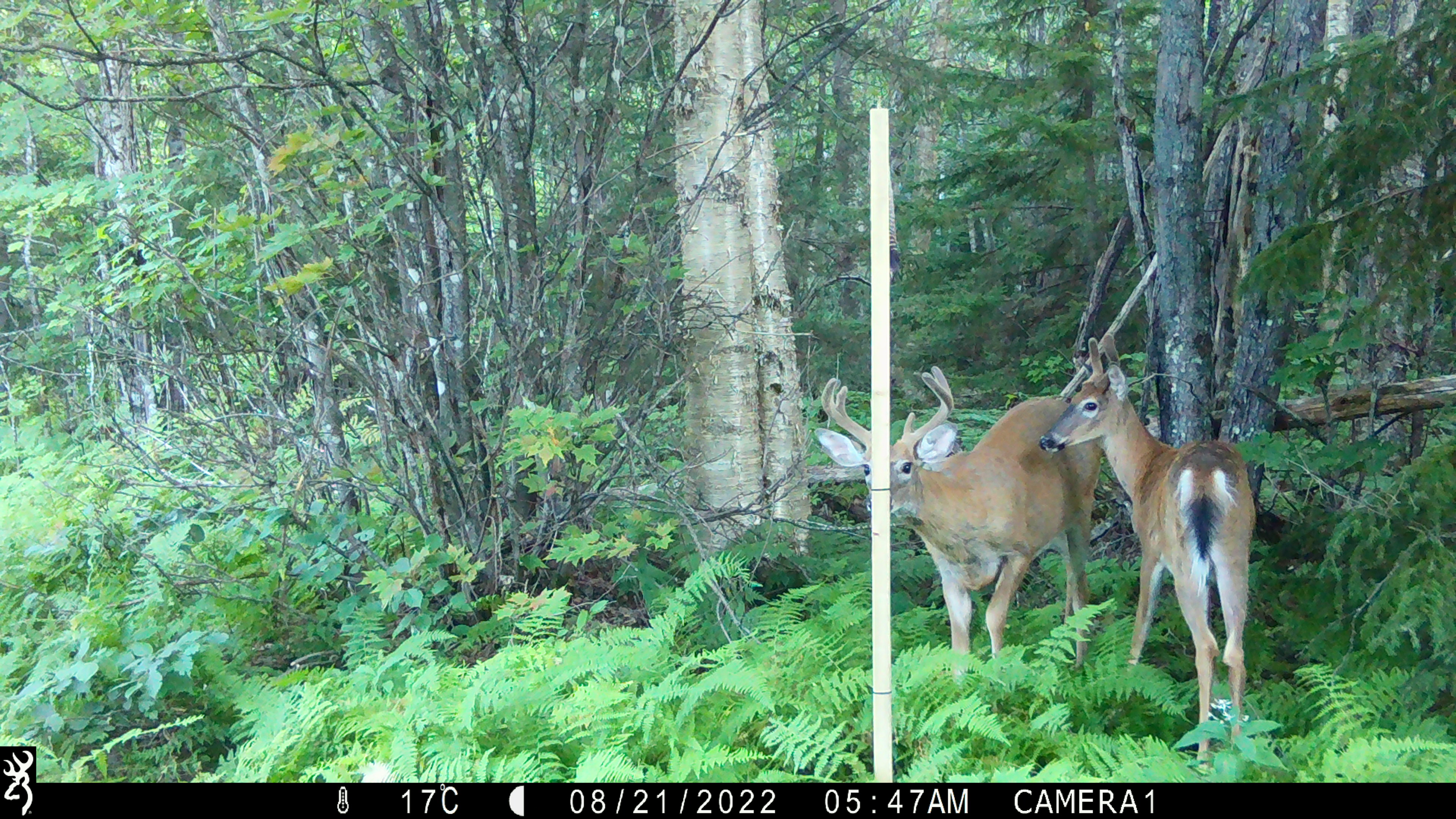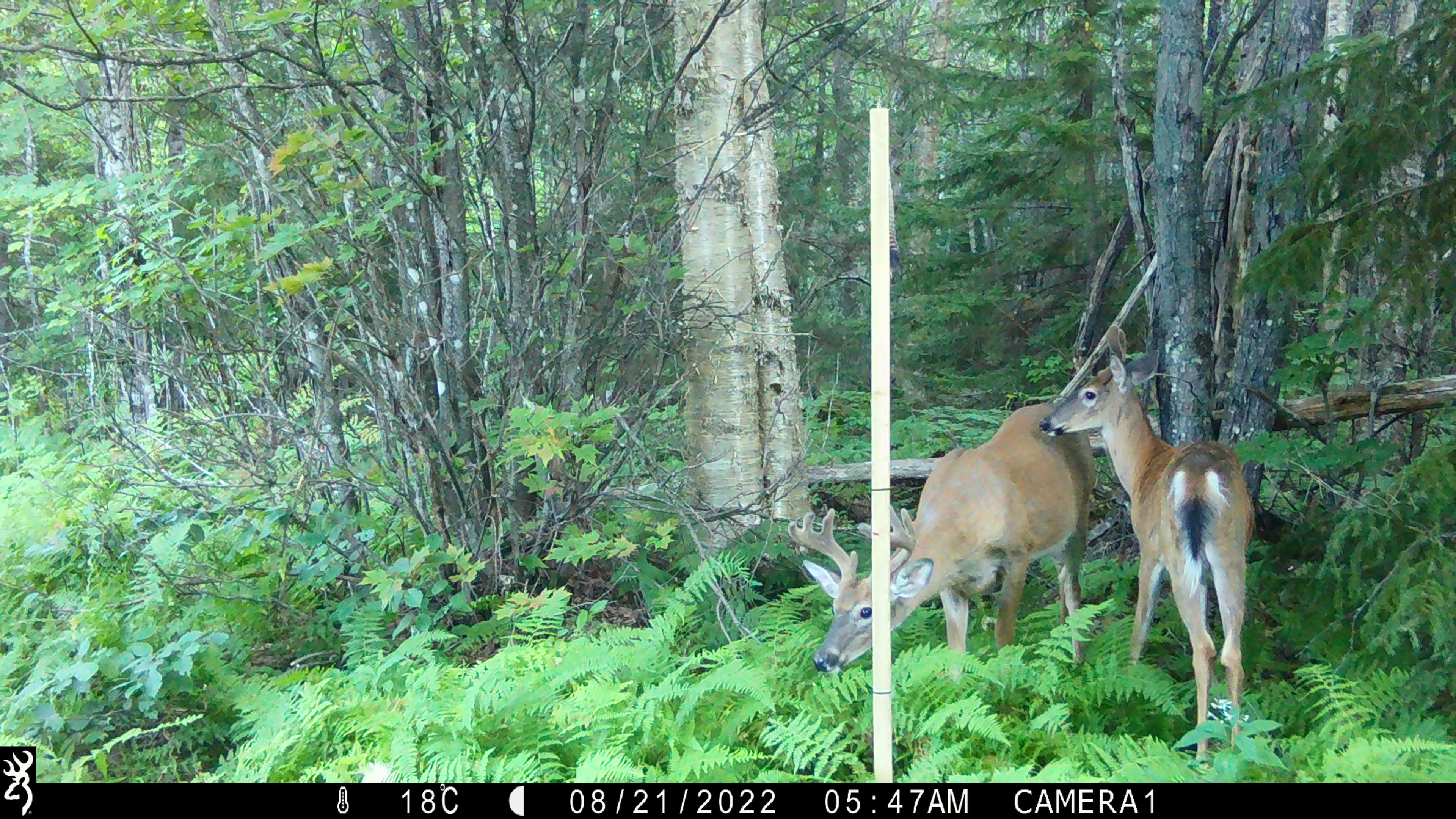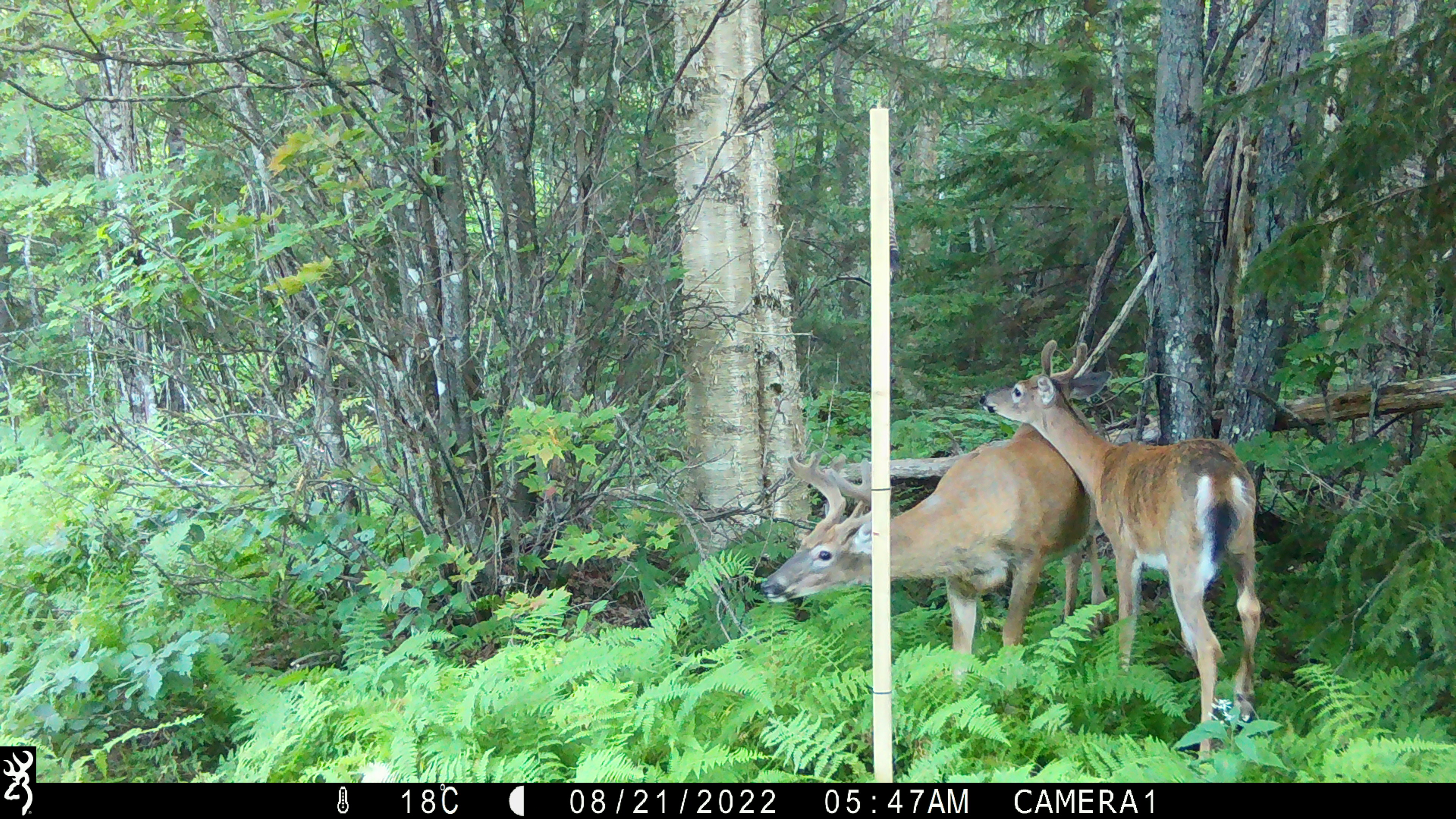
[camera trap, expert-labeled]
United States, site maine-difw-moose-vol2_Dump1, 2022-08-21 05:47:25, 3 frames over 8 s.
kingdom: Animalia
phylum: Chordata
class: Mammalia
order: Artiodactyla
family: Cervidae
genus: Odocoileus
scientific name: Odocoileus virginianus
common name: white-tailed deer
White-tailed deer (Odocoileus virginianus).